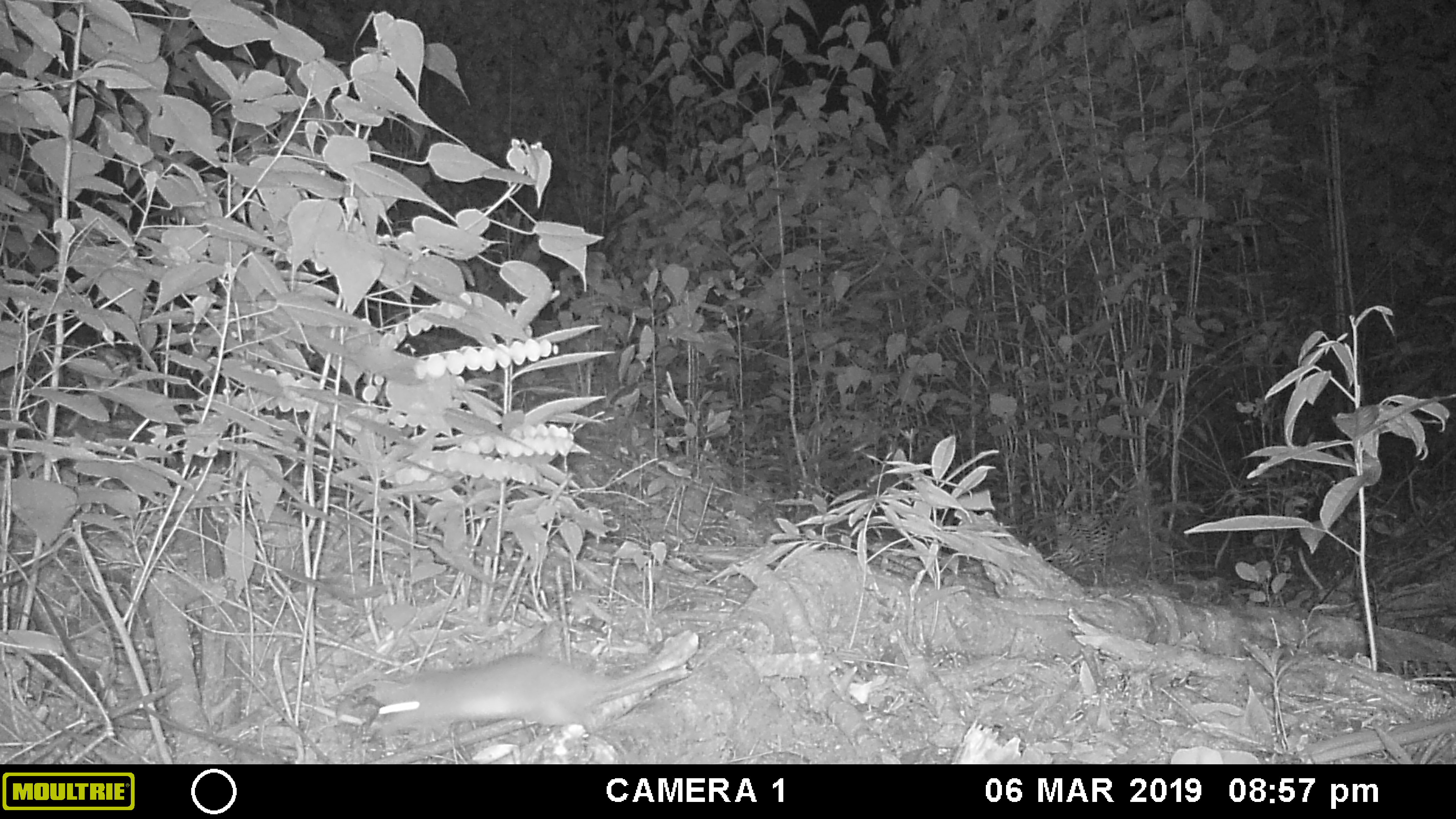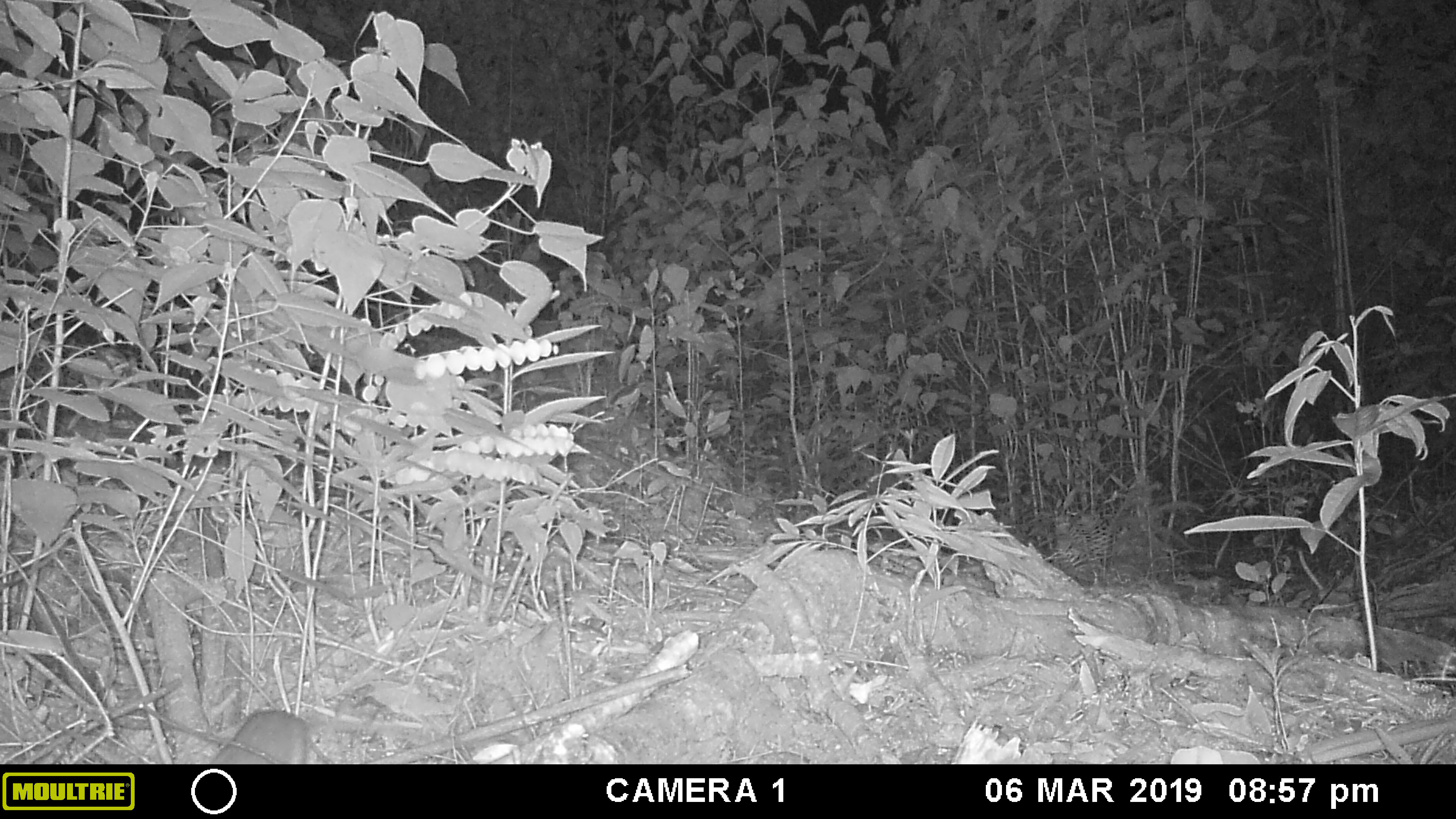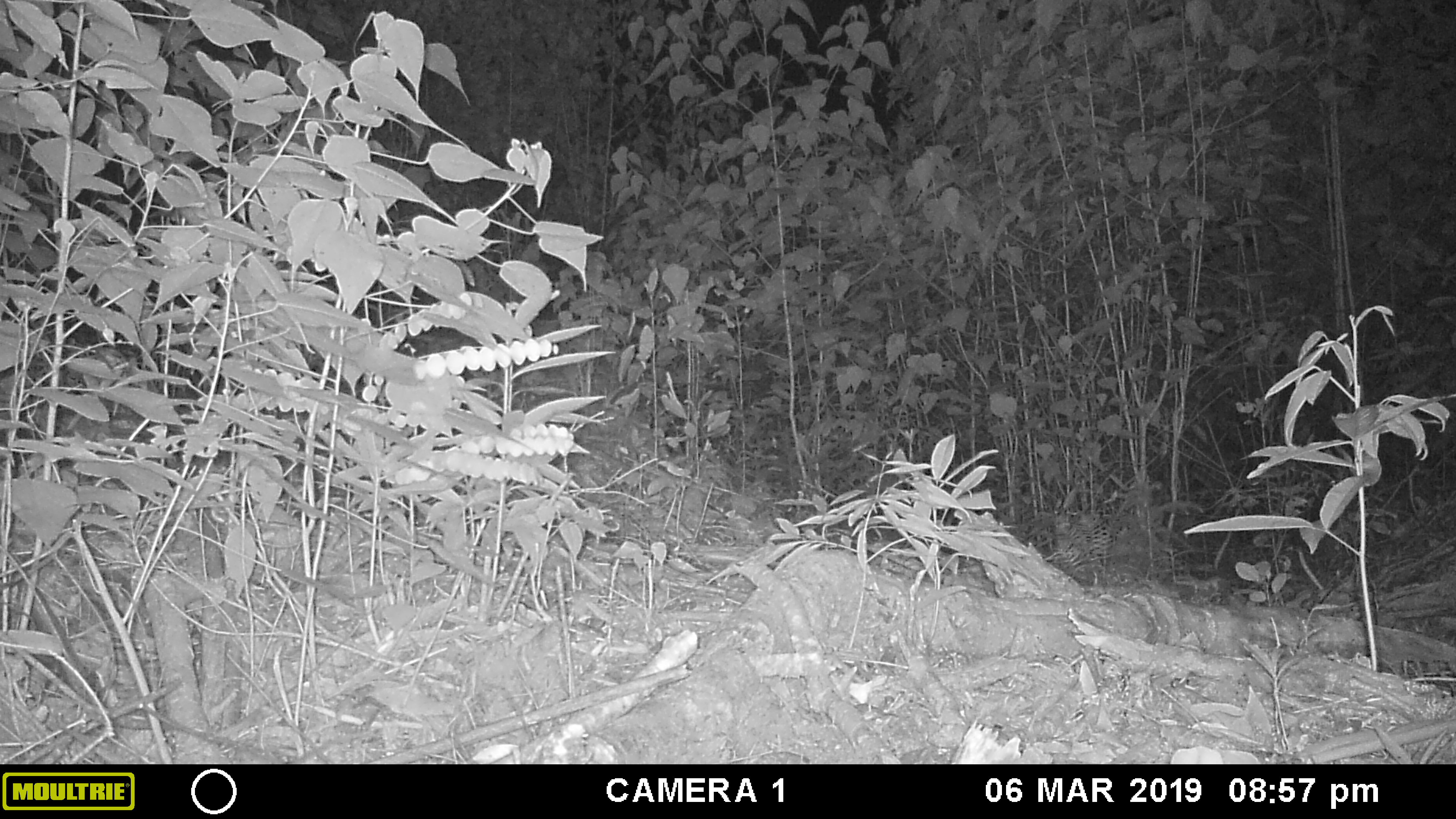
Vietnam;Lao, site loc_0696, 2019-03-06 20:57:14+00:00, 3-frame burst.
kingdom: Animalia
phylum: Chordata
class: Mammalia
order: Rodentia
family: Muridae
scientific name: Muridae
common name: old-world mice and rats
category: unidentified murid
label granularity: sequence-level